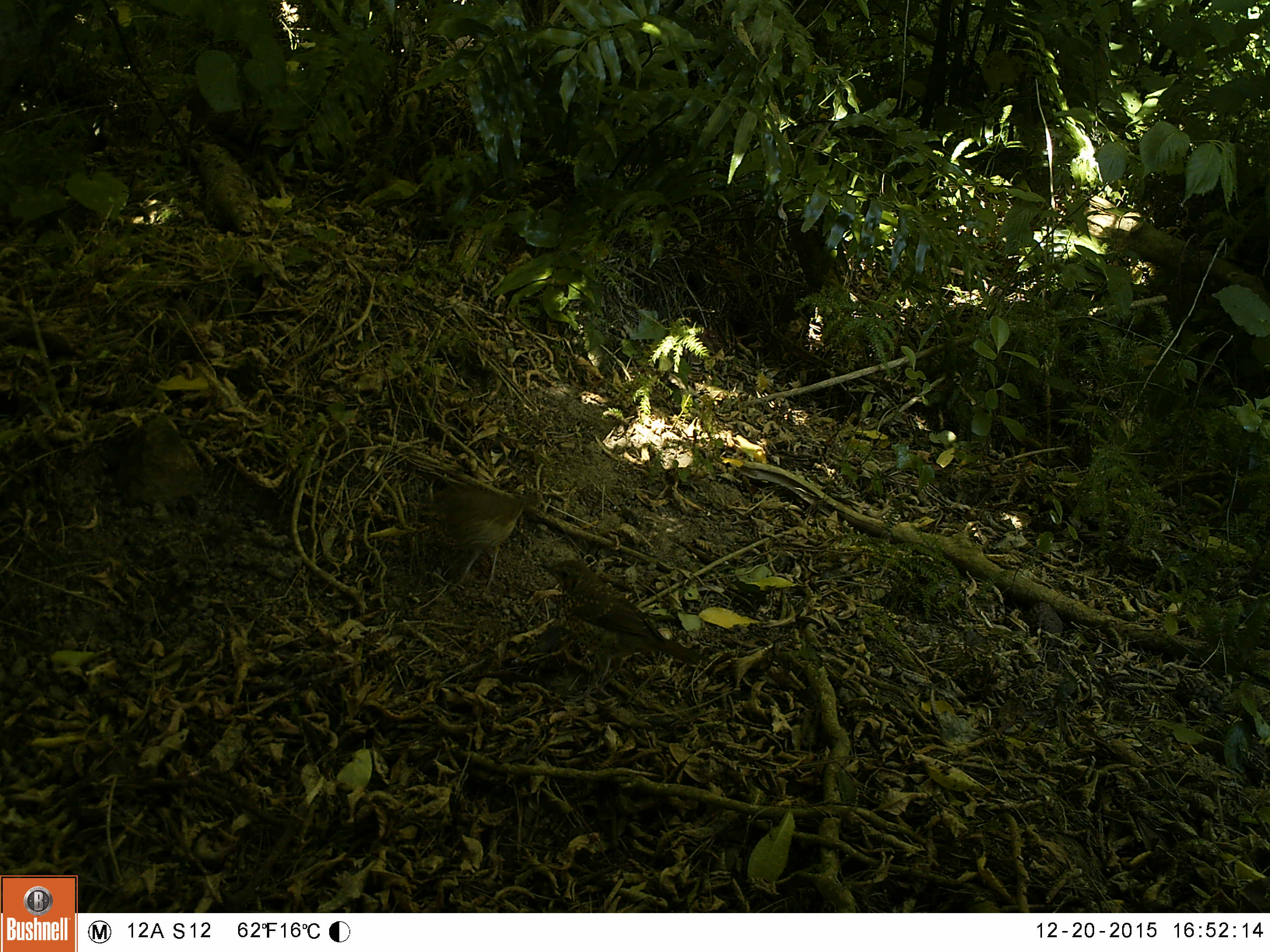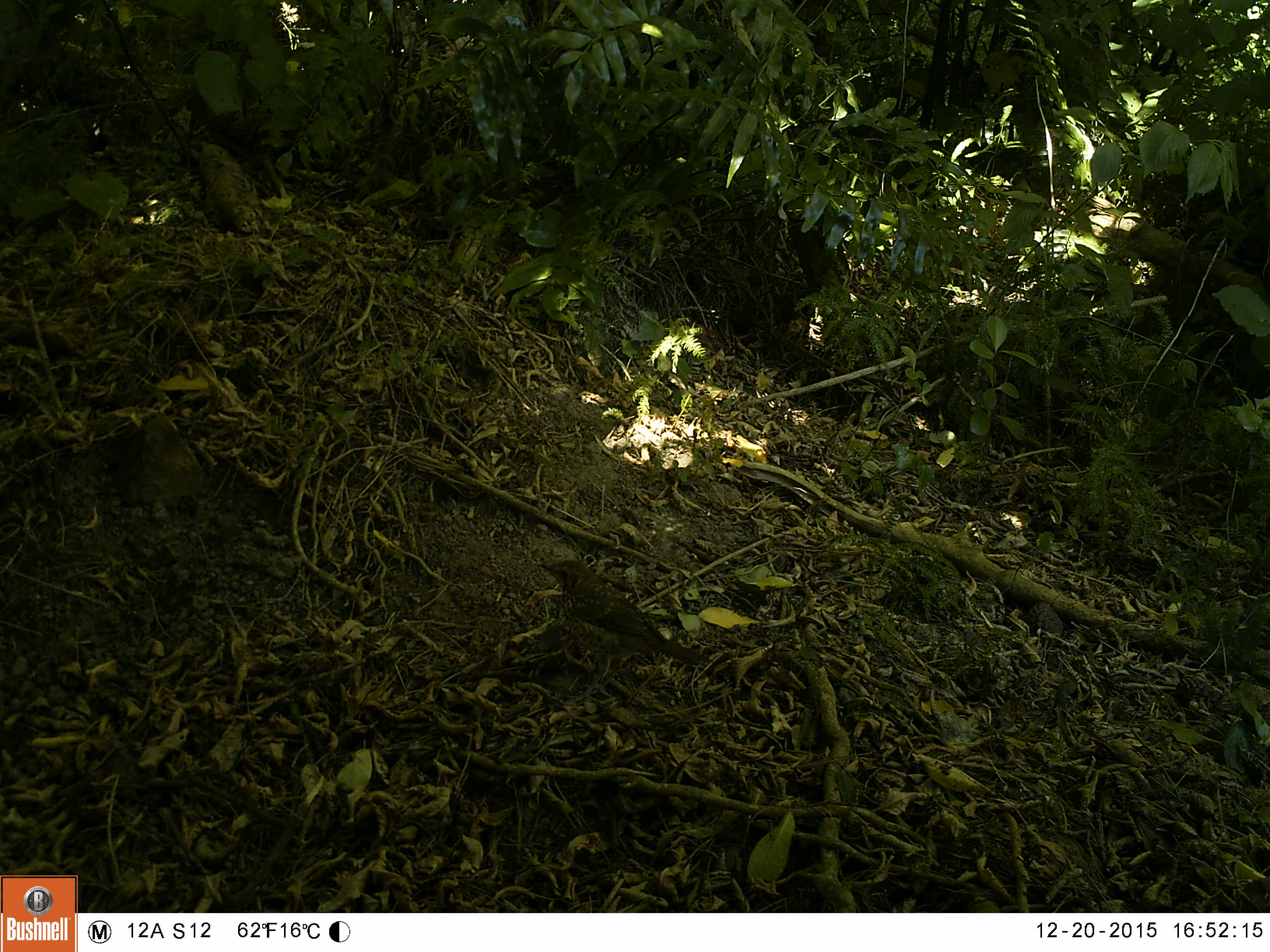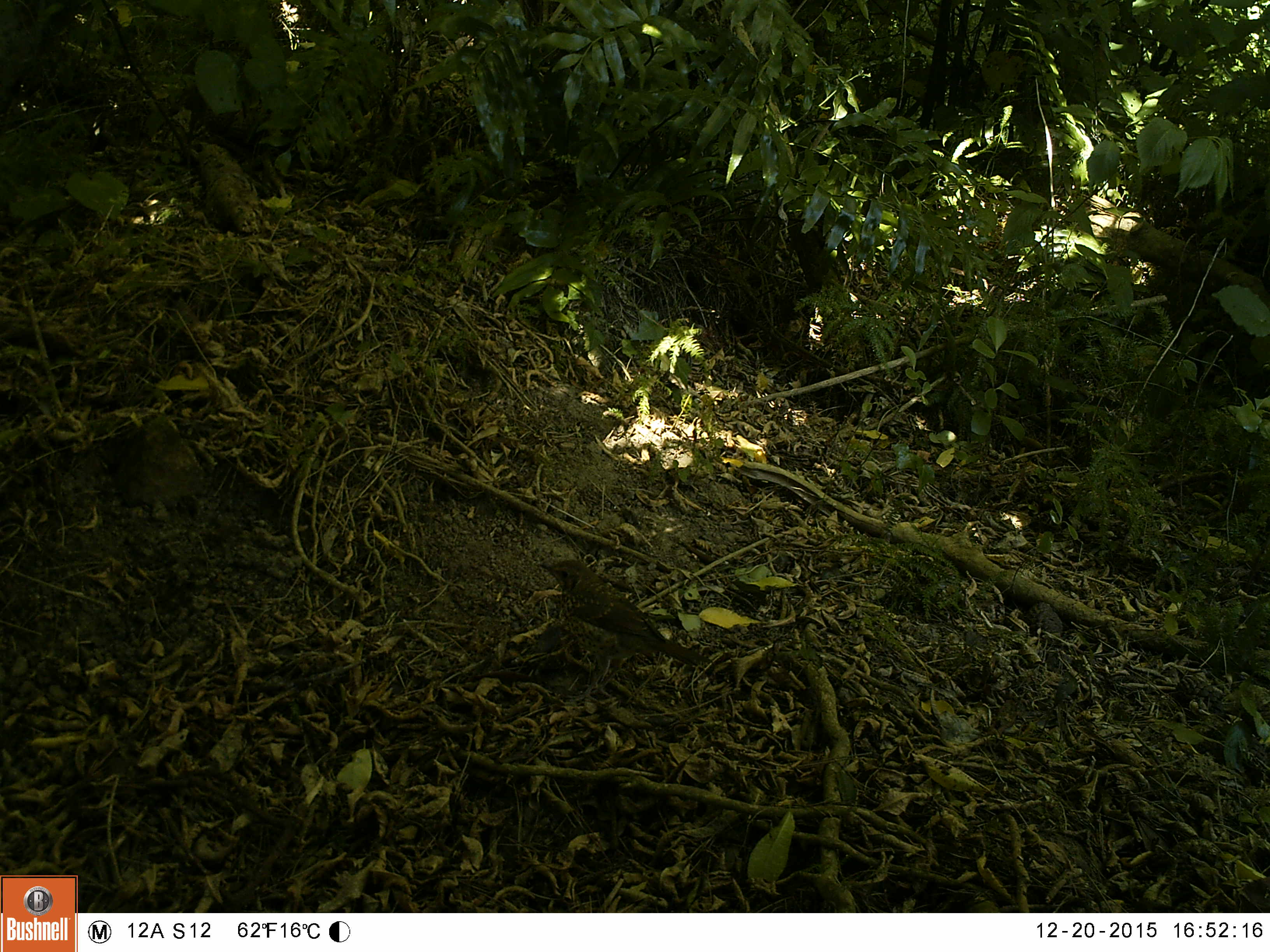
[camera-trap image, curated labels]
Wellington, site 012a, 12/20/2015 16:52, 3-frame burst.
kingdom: Animalia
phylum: Chordata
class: Aves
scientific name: Aves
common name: bird